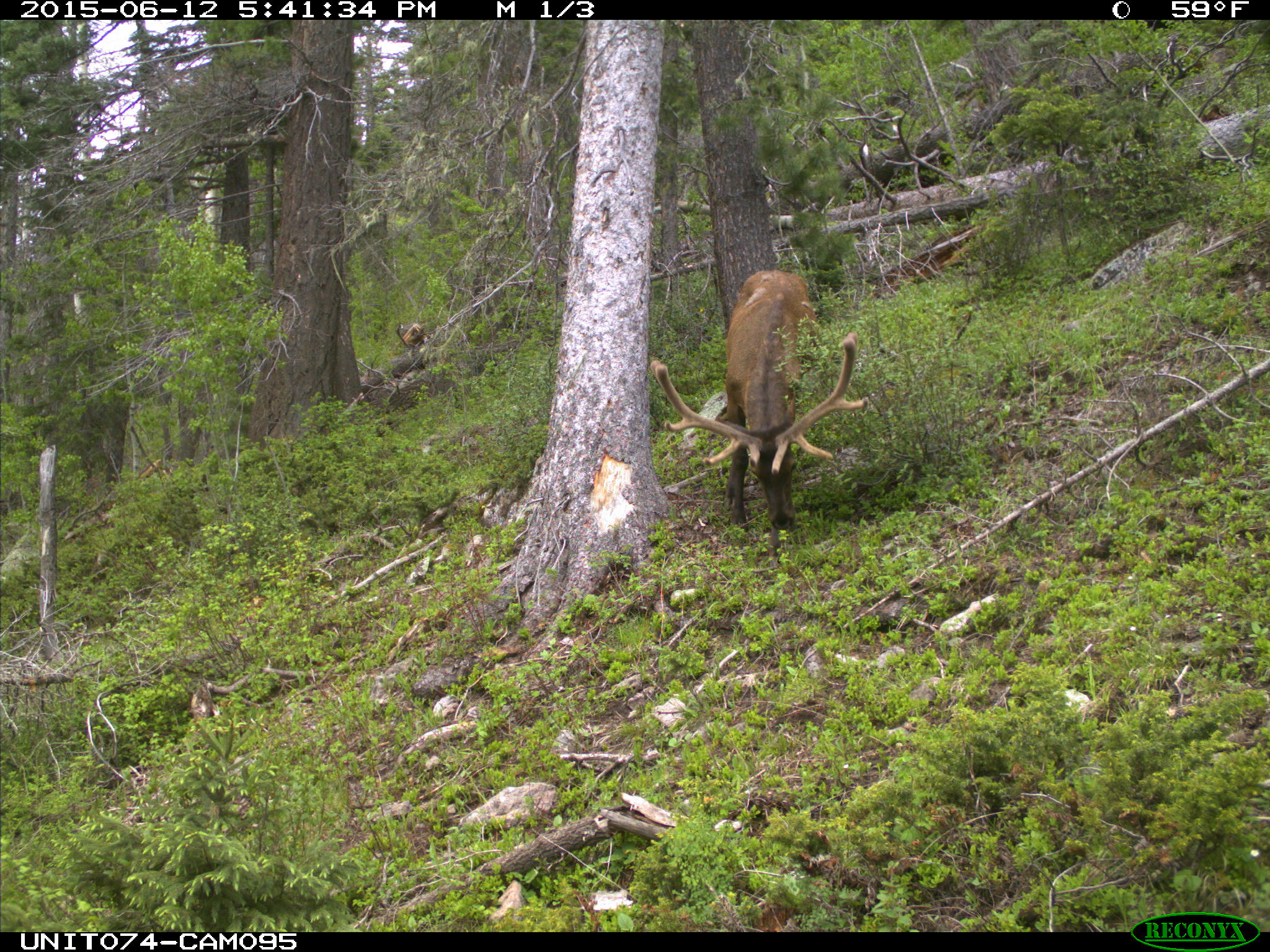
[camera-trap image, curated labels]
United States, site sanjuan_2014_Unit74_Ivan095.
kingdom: Animalia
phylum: Chordata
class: Mammalia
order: Artiodactyla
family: Cervidae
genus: Cervus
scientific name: Cervus elaphus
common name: red deer